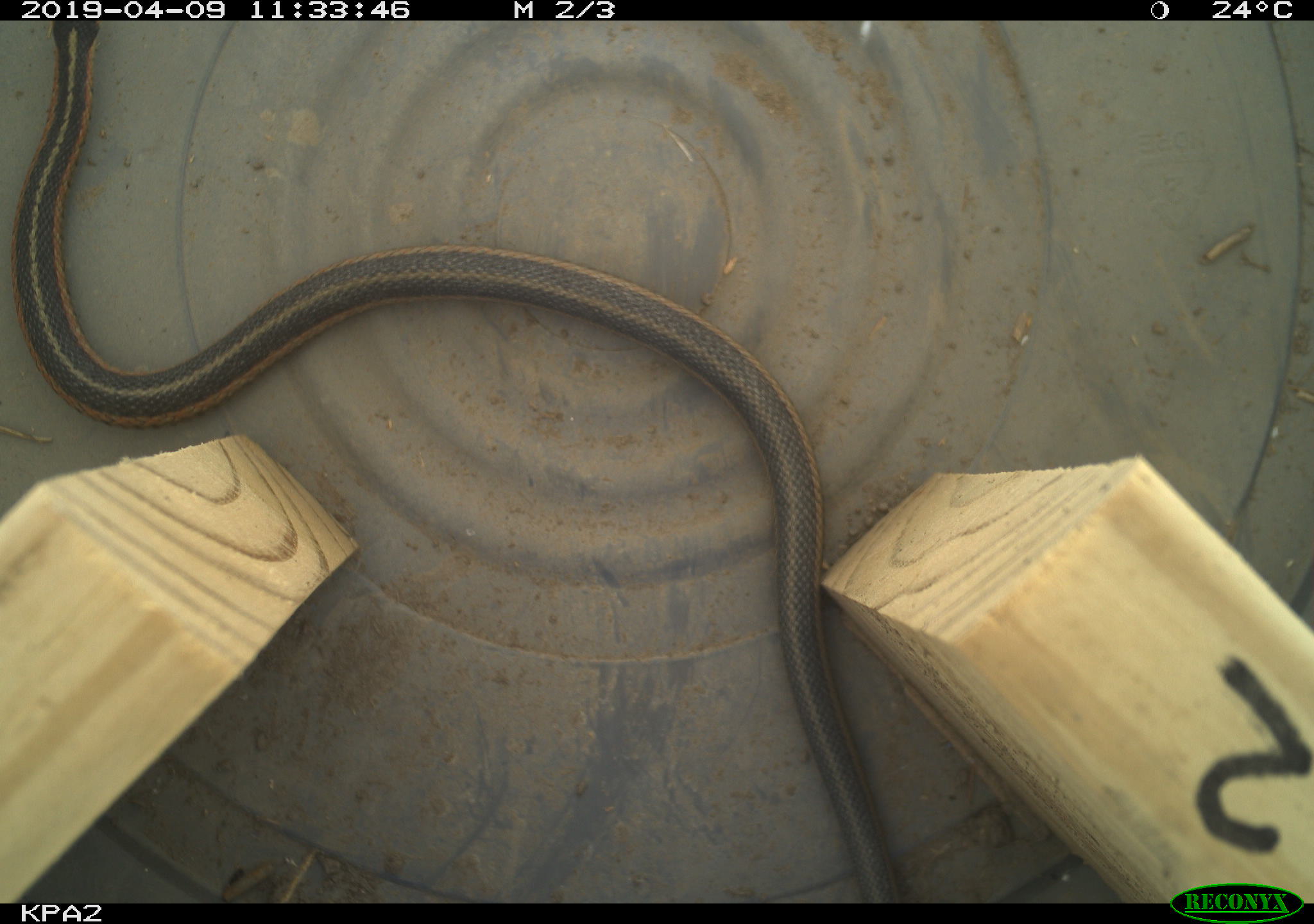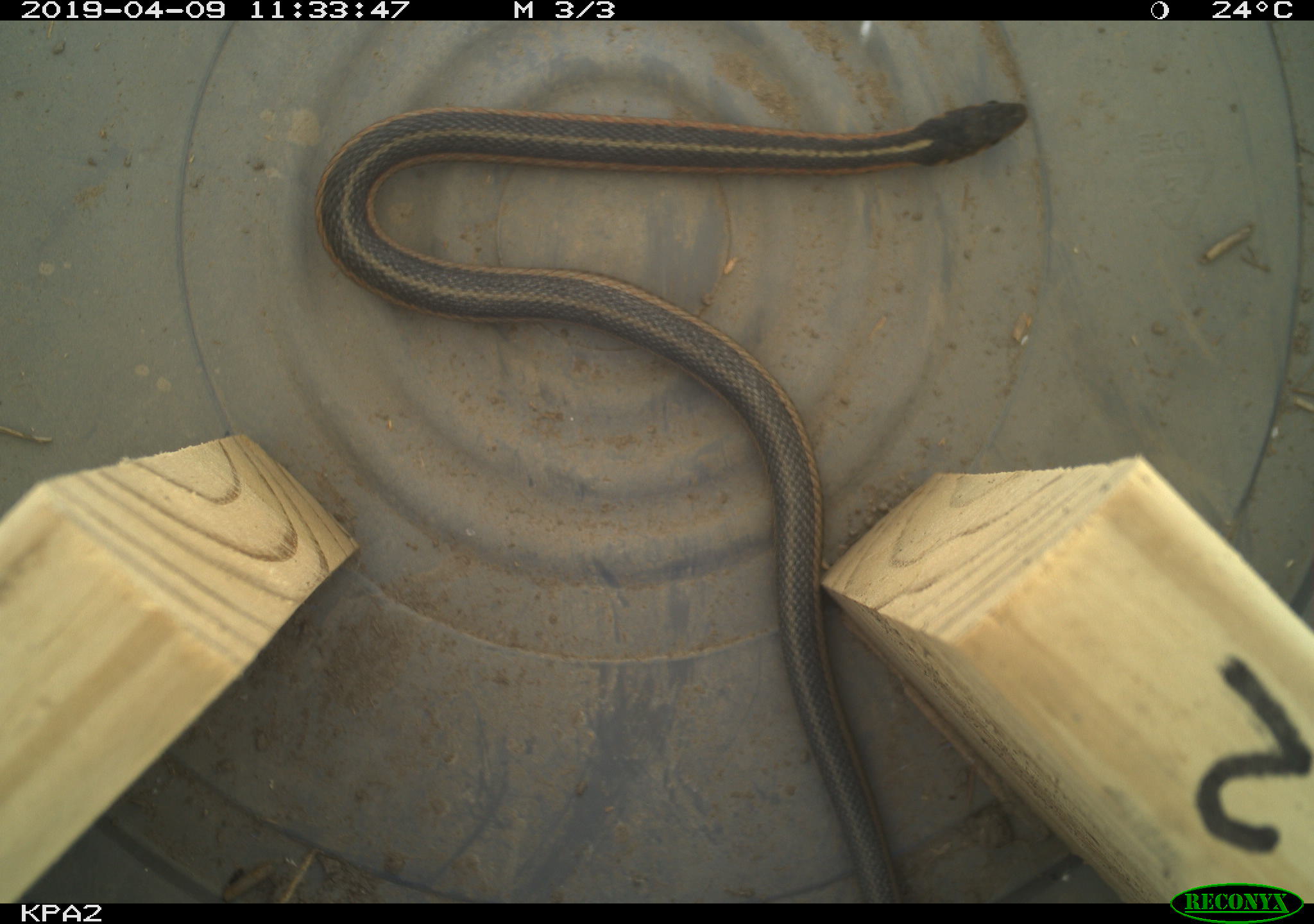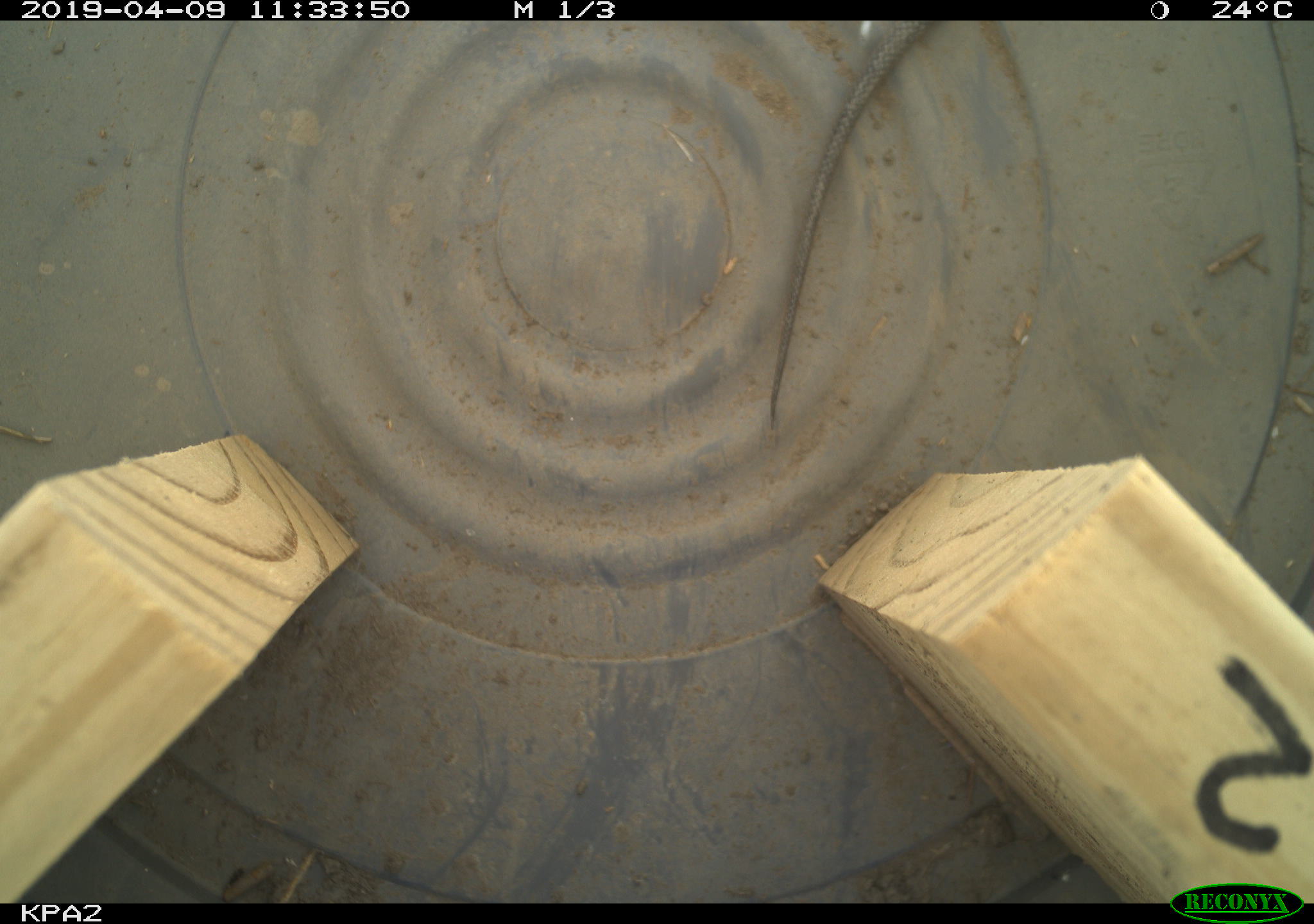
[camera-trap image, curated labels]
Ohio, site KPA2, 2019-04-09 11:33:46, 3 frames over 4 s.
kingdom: Animalia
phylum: Chordata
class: Reptilia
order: Squamata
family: Colubridae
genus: Thamnophis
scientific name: Thamnophis sirtalis sirtalis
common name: eastern gartersnake